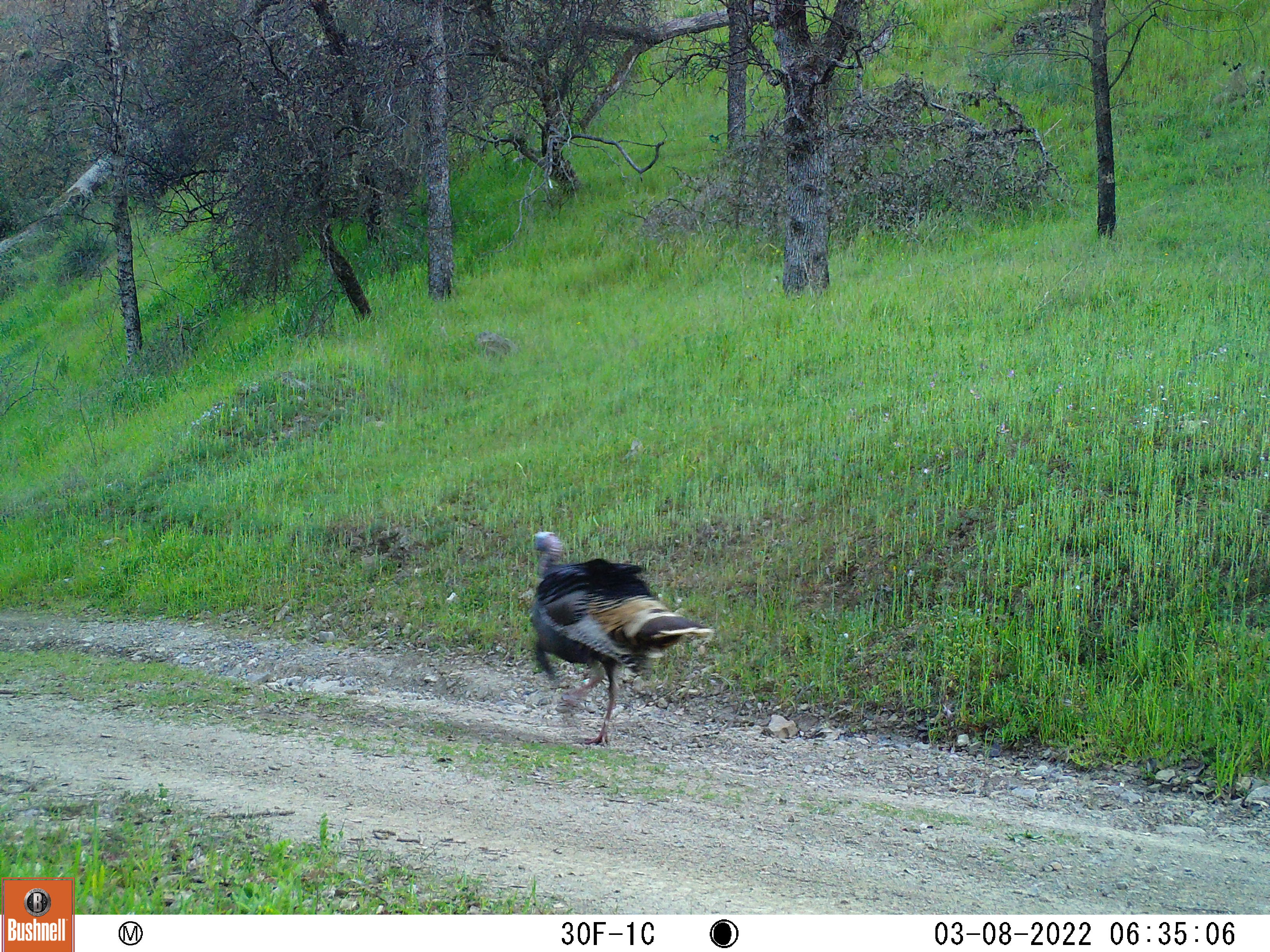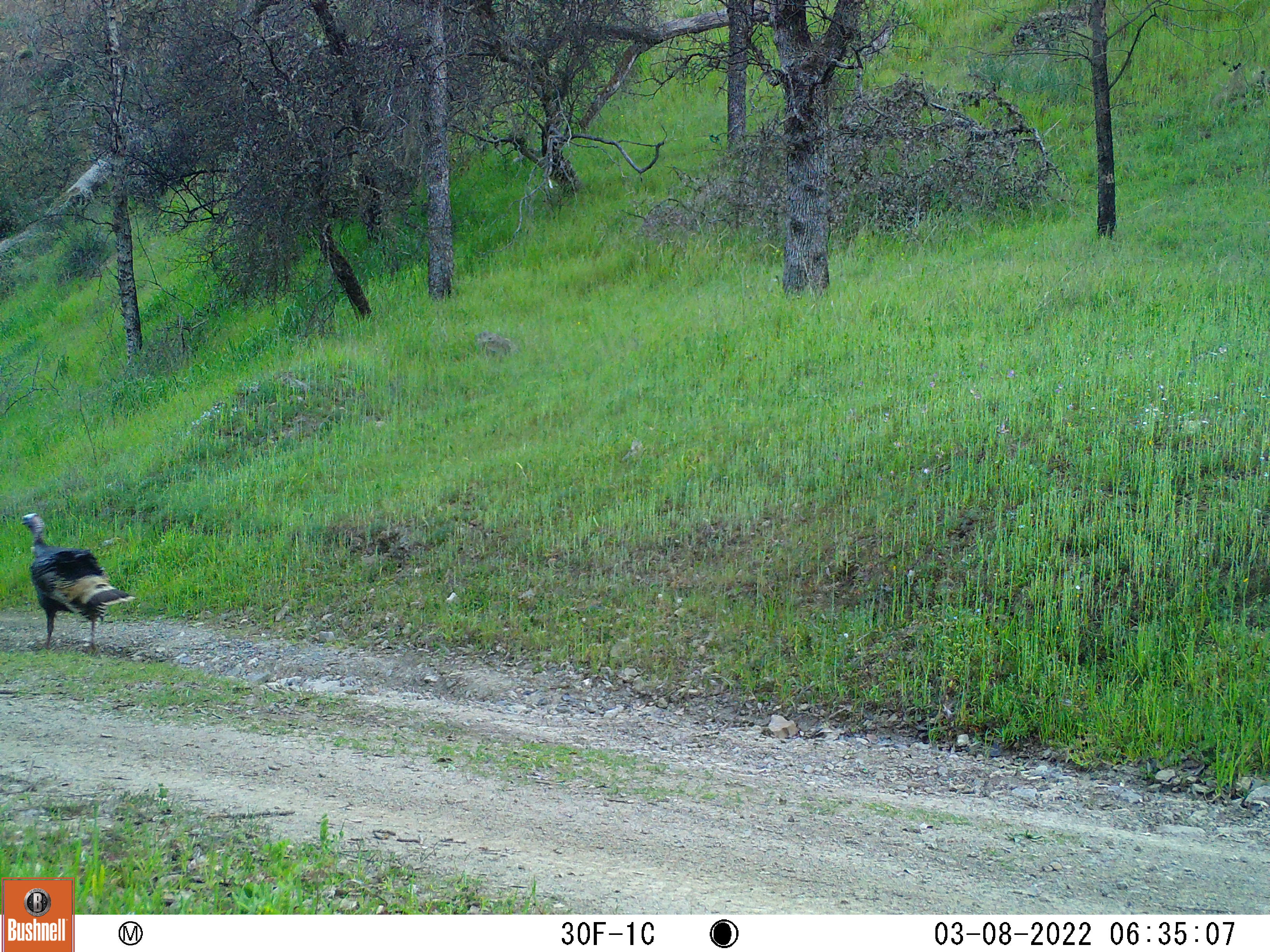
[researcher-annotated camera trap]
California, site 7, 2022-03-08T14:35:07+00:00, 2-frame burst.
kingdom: Animalia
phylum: Chordata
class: Aves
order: Galliformes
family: Phasianidae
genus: Meleagris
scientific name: Meleagris gallopavo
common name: turkey